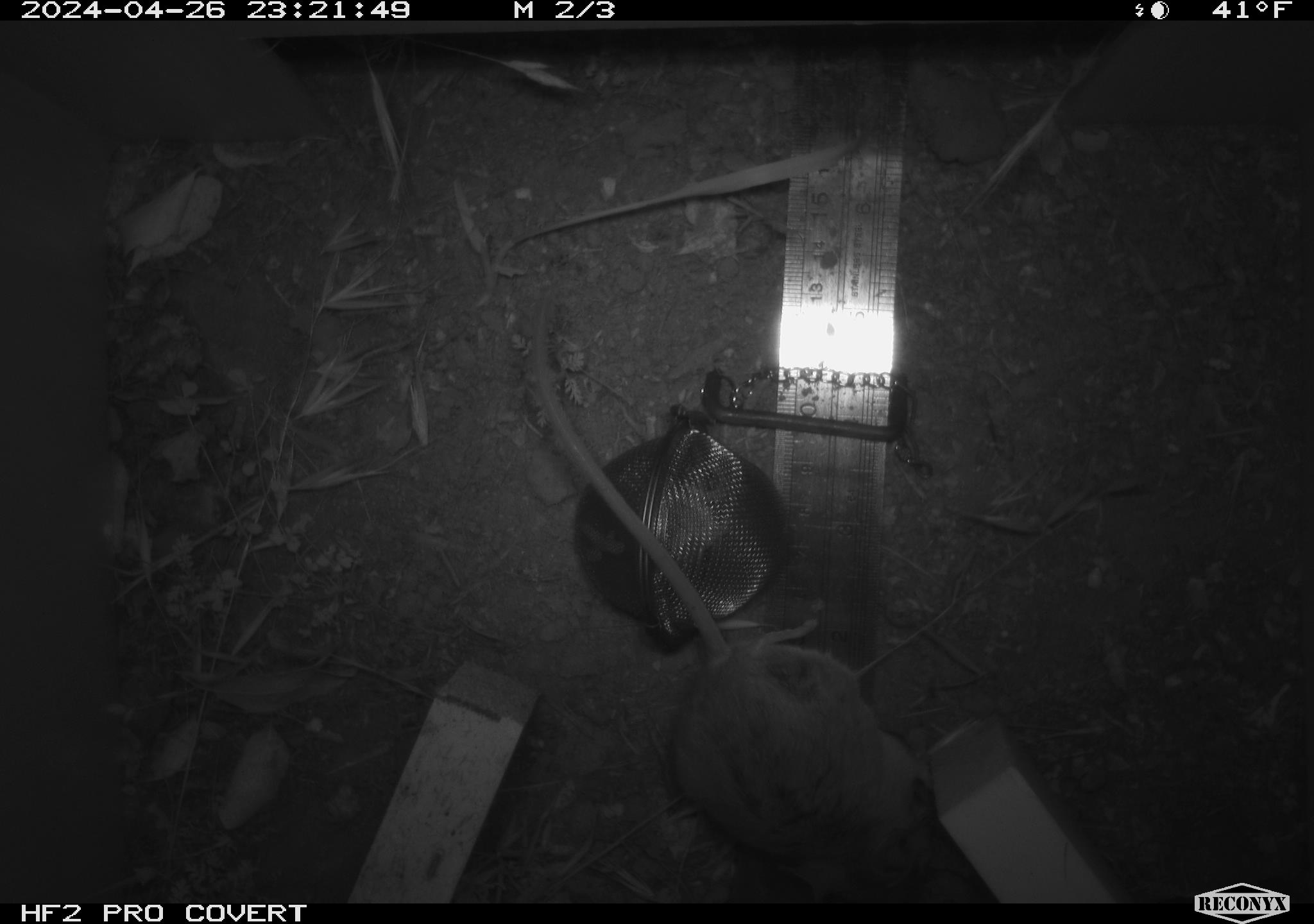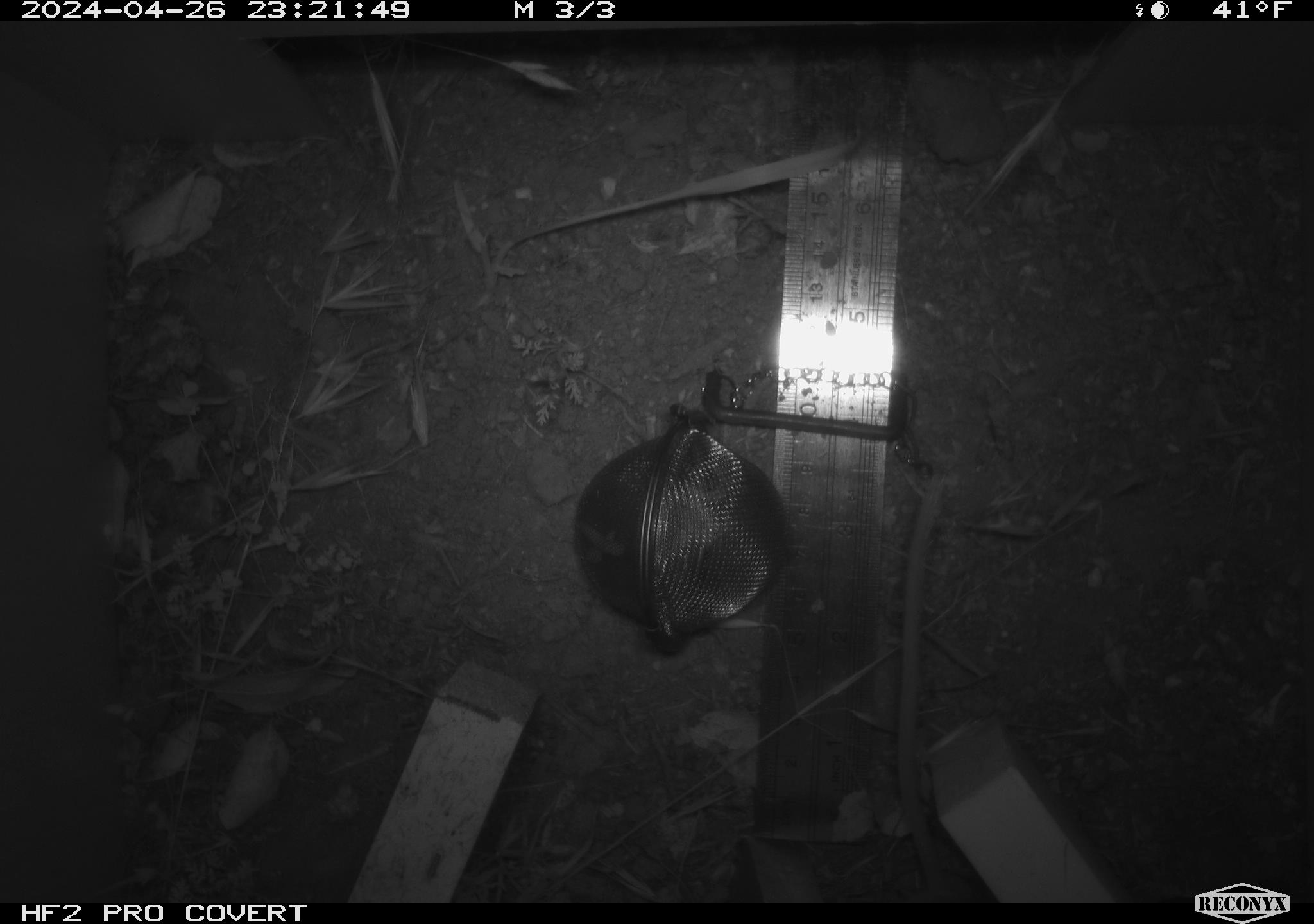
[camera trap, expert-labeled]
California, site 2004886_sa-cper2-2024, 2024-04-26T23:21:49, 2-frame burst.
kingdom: Animalia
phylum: Chordata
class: Mammalia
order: Rodentia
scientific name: Rodentia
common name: rodent